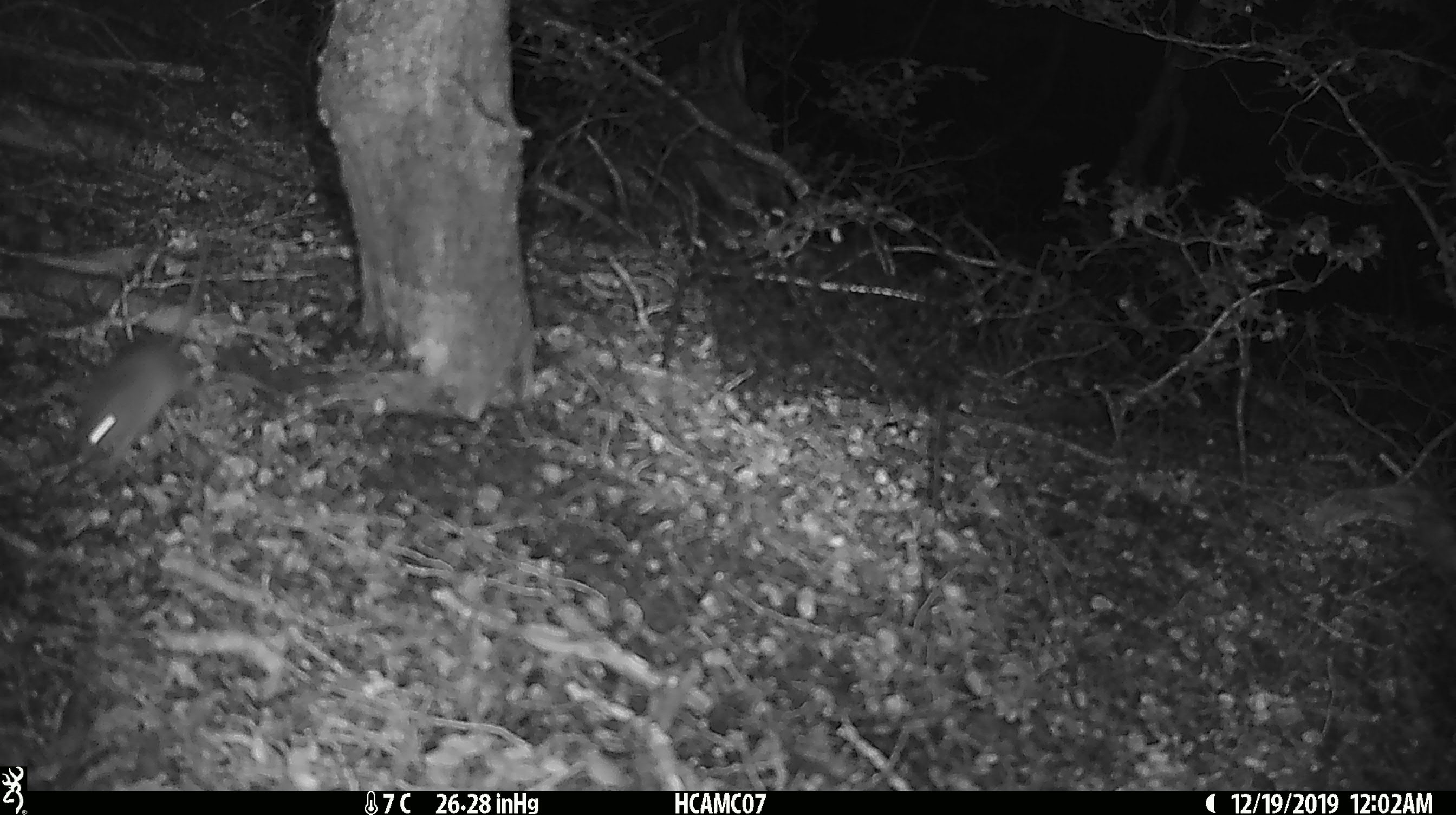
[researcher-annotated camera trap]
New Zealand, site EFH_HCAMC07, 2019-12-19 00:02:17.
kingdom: Animalia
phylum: Chordata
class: Mammalia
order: Rodentia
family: Muridae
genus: Mus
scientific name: Mus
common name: mouse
Mouse (Mus).